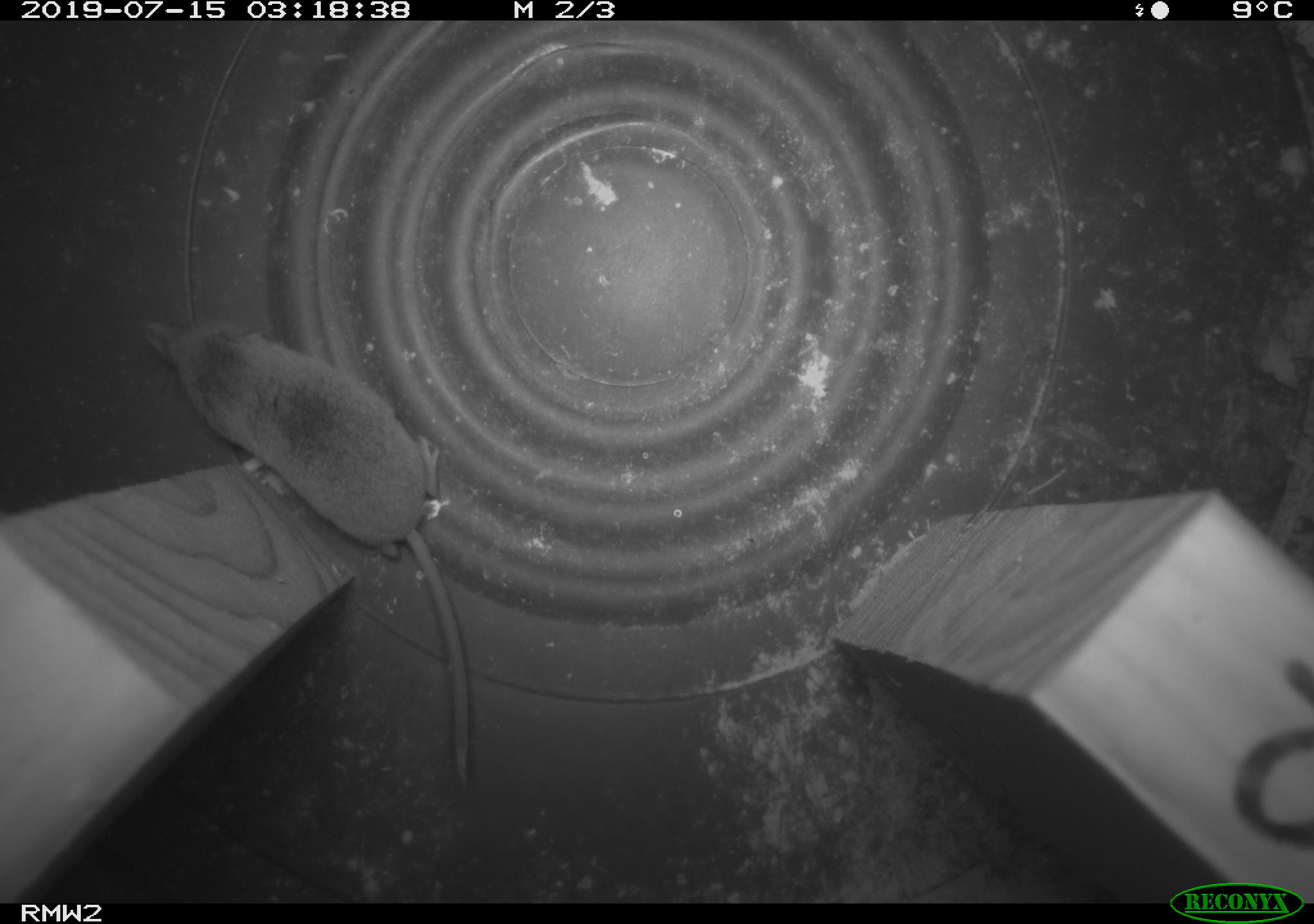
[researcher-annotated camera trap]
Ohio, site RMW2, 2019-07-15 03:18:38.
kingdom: Animalia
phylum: Chordata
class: Mammalia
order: Eulipotyphla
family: Soricidae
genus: Sorex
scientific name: Sorex cinereus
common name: masked shrew